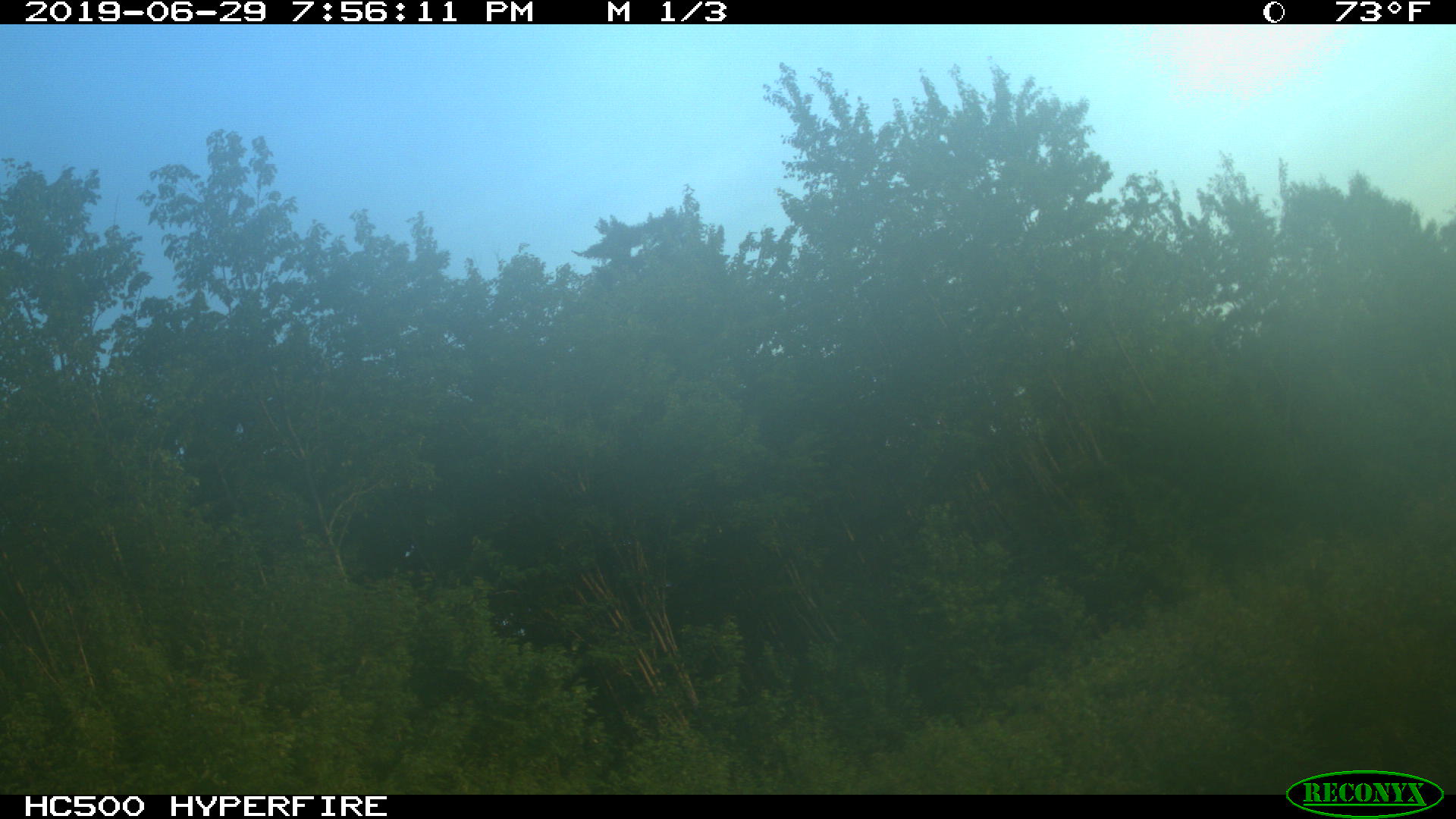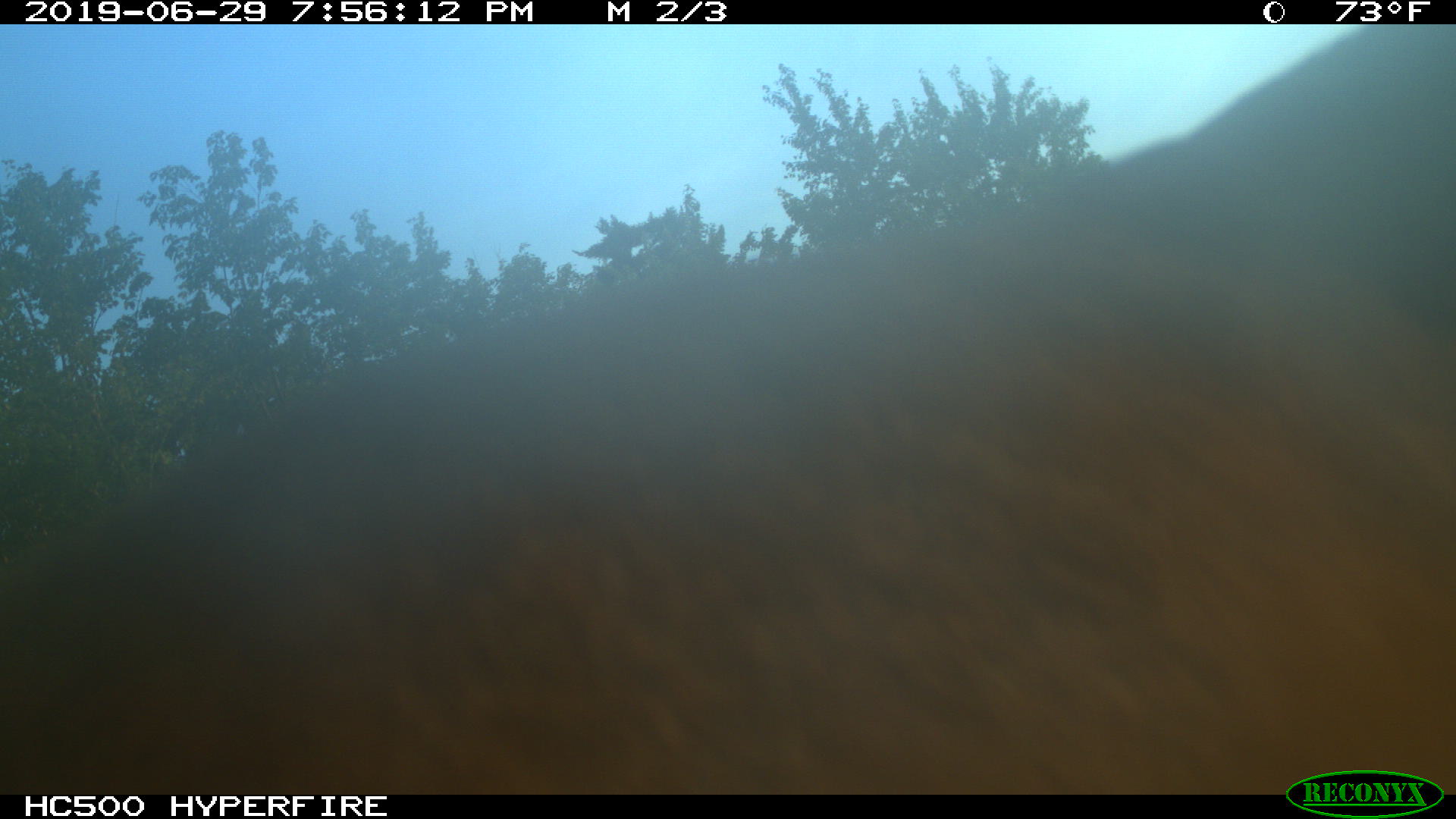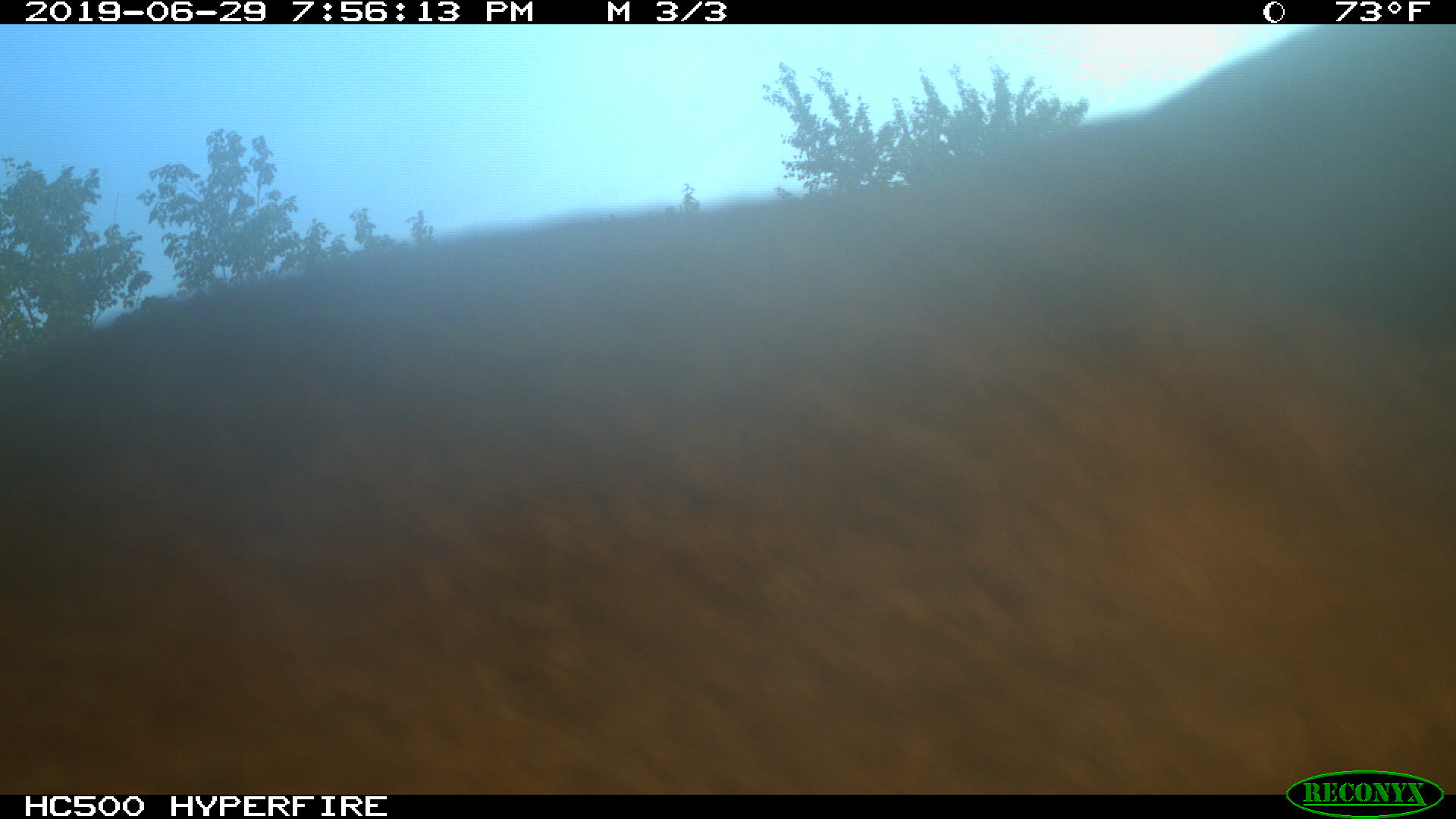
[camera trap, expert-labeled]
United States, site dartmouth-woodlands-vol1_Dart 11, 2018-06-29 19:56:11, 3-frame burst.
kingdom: Animalia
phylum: Chordata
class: Mammalia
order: Artiodactyla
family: Cervidae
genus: Alces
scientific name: Alces alces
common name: moose